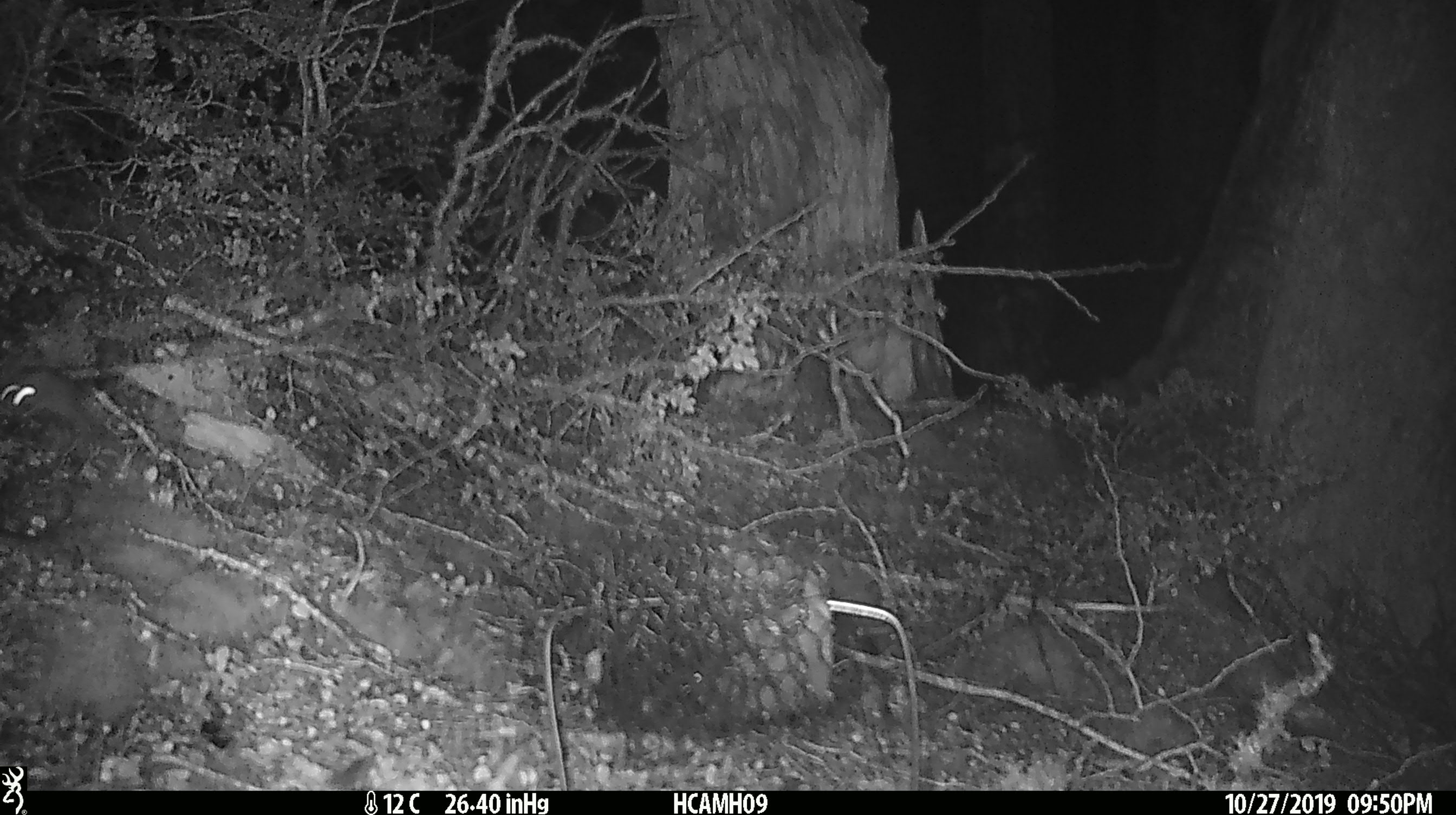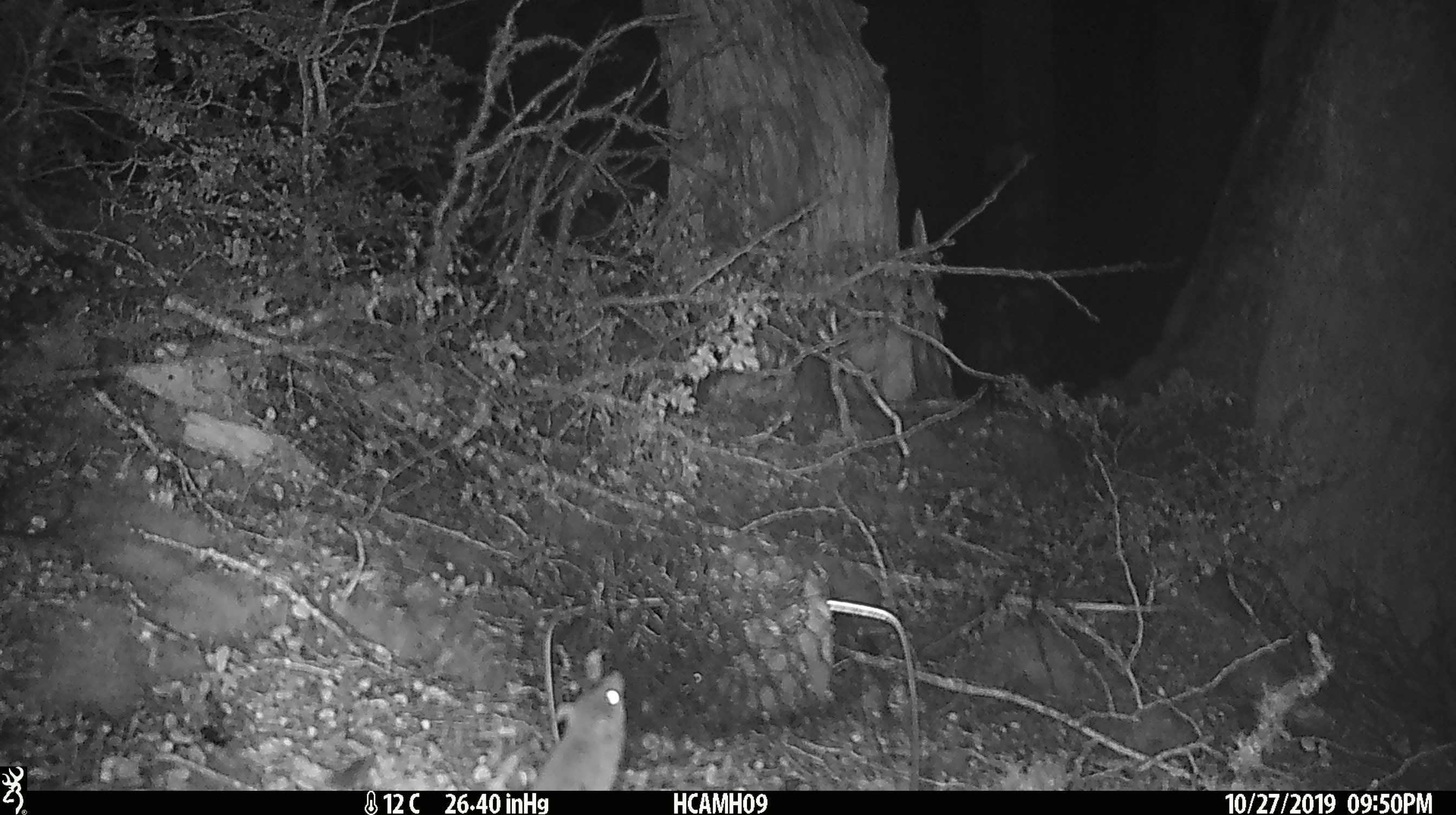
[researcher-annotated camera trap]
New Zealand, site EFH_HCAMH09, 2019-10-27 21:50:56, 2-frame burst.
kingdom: Animalia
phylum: Chordata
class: Mammalia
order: Rodentia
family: Muridae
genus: Mus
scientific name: Mus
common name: mouse